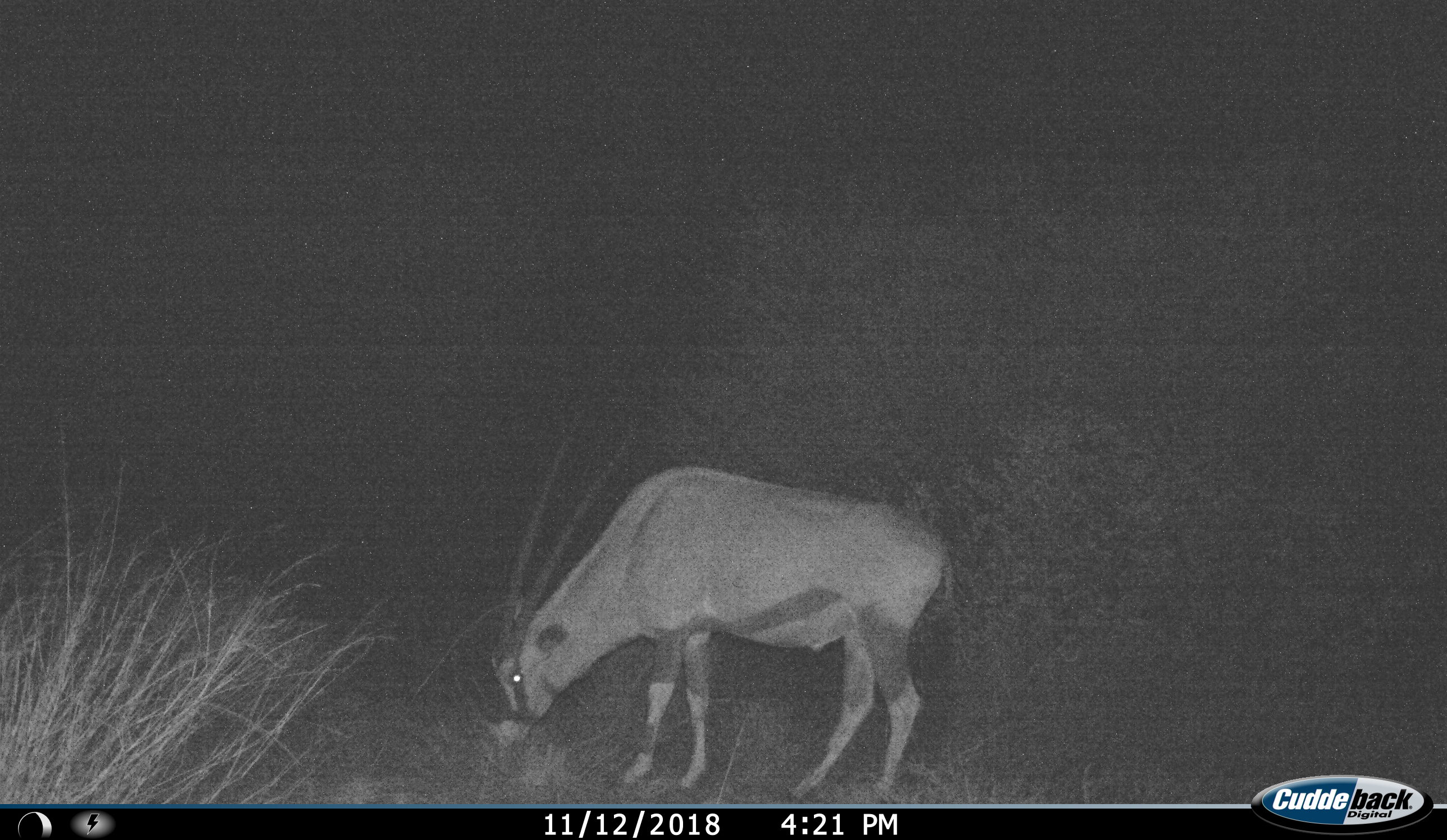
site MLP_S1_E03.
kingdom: Animalia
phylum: Chordata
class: Mammalia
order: Artiodactyla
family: Bovidae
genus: Oryx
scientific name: Oryx gazella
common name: gemsbok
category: oryx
Oryx (gemsbok) (Oryx gazella), count 1. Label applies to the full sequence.